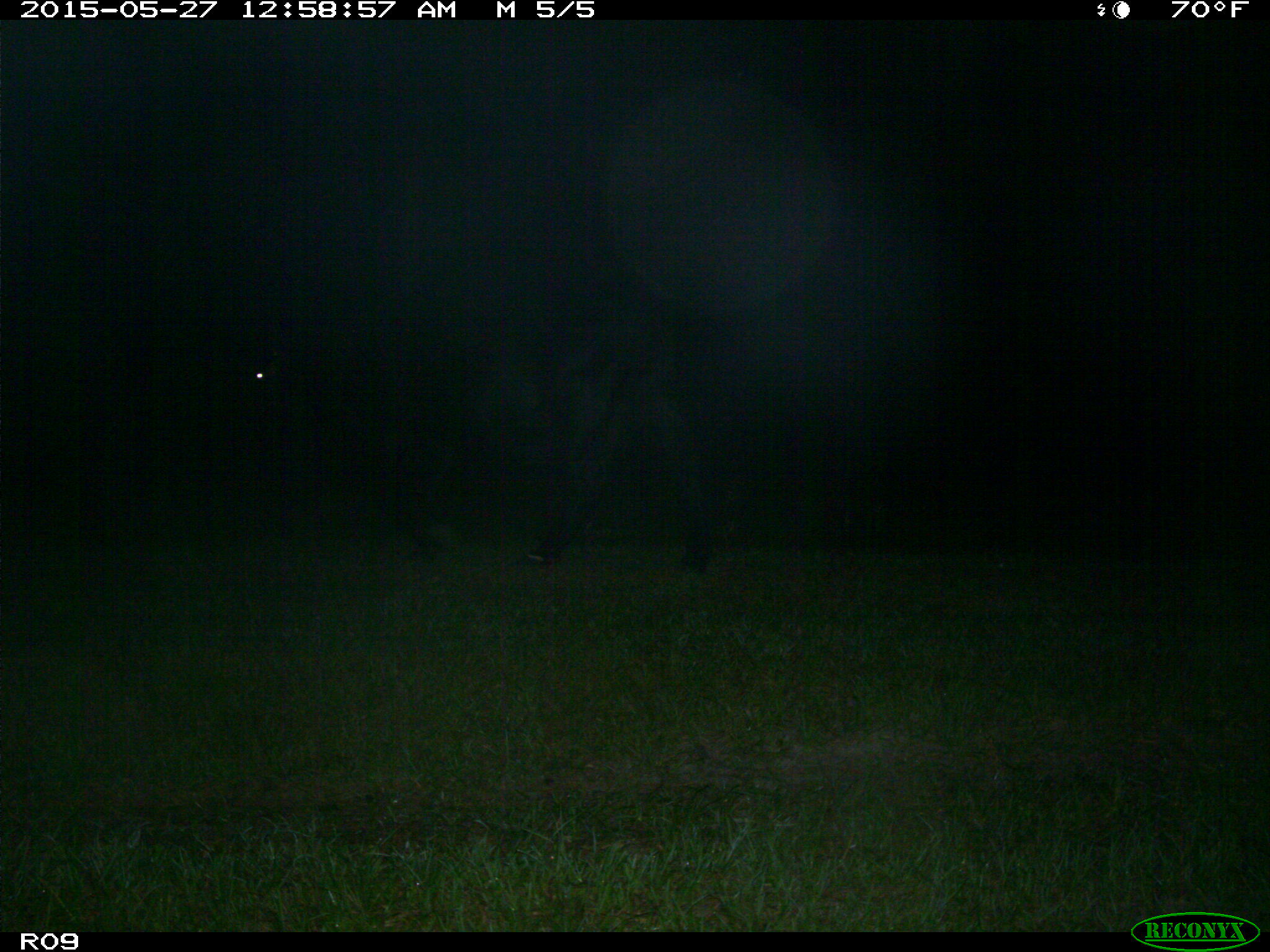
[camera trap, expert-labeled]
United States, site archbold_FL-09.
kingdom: Animalia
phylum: Chordata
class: Mammalia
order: Artiodactyla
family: Bovidae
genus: Bos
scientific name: Bos taurus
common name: domestic cow